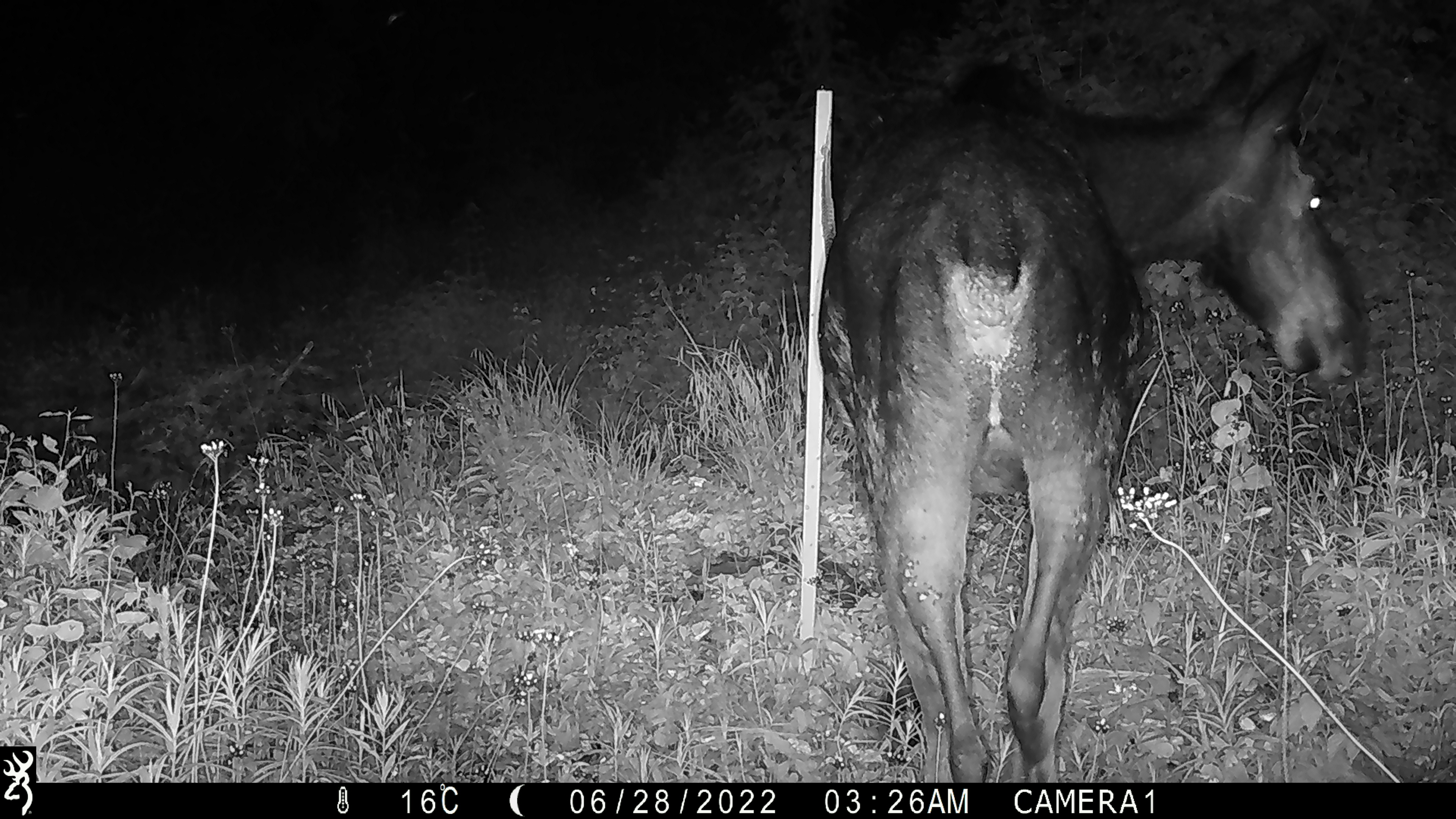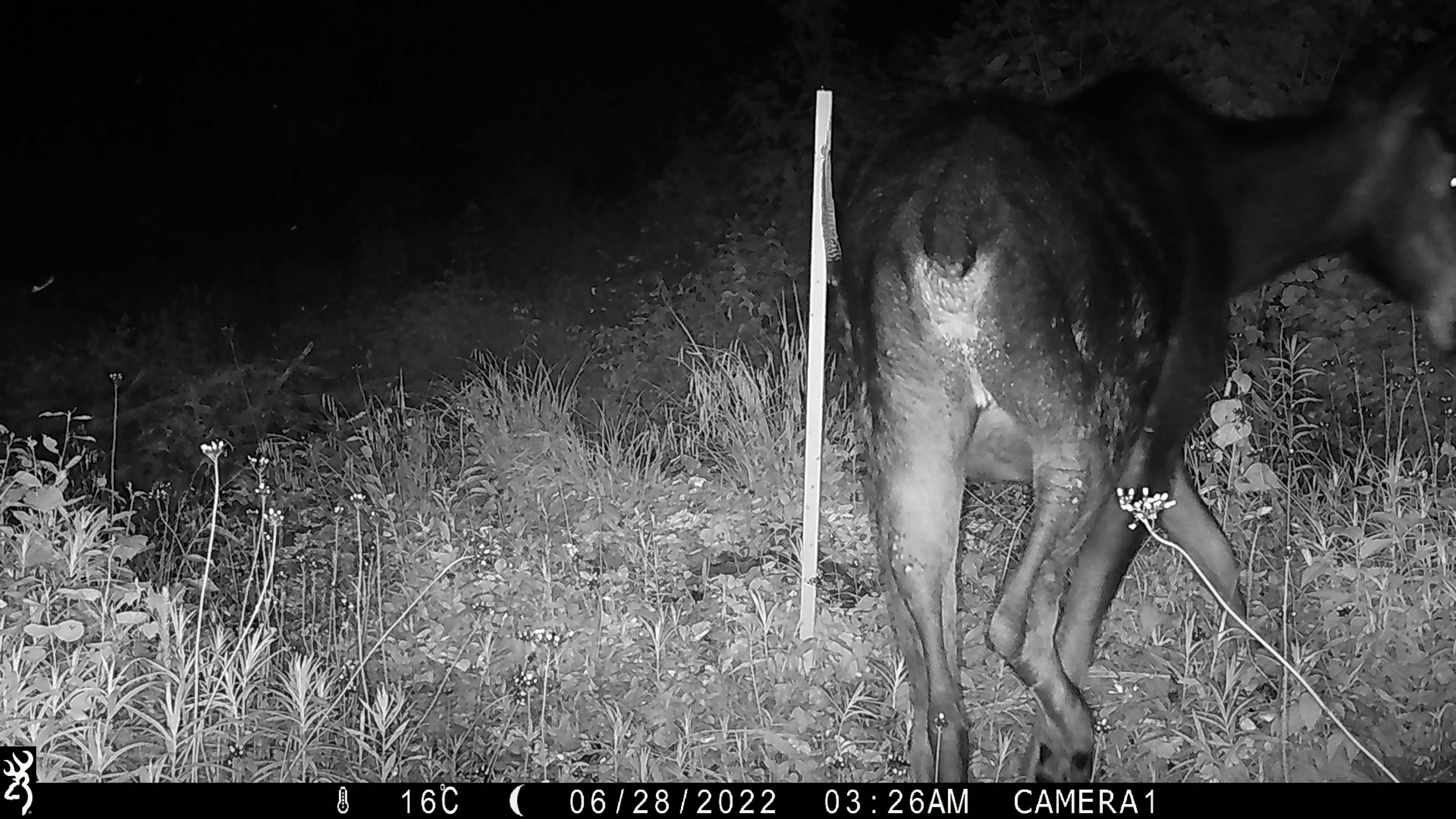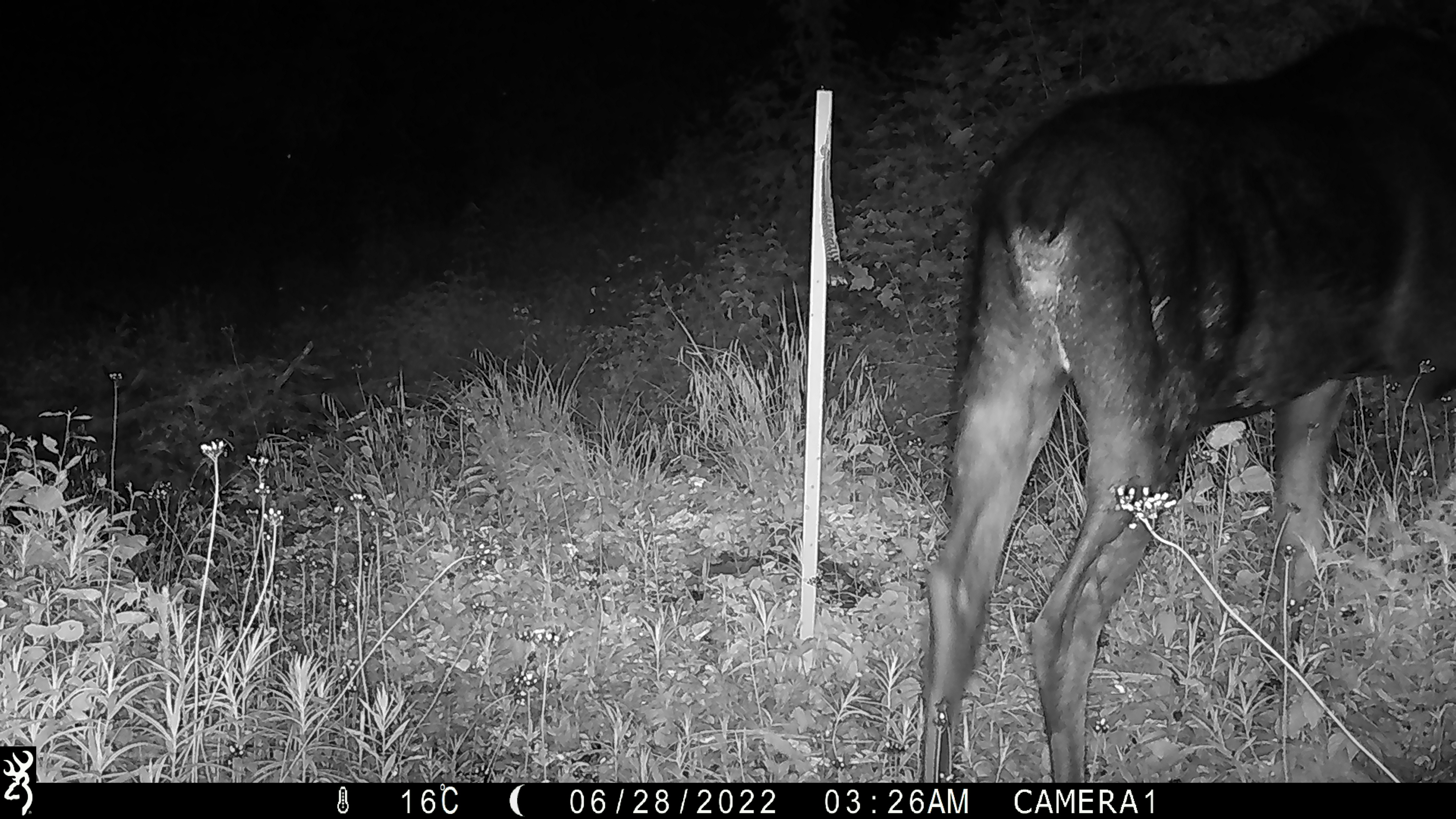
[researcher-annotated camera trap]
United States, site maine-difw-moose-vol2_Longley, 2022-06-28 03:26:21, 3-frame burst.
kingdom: Animalia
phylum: Chordata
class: Mammalia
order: Artiodactyla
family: Cervidae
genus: Alces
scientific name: Alces alces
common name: moose